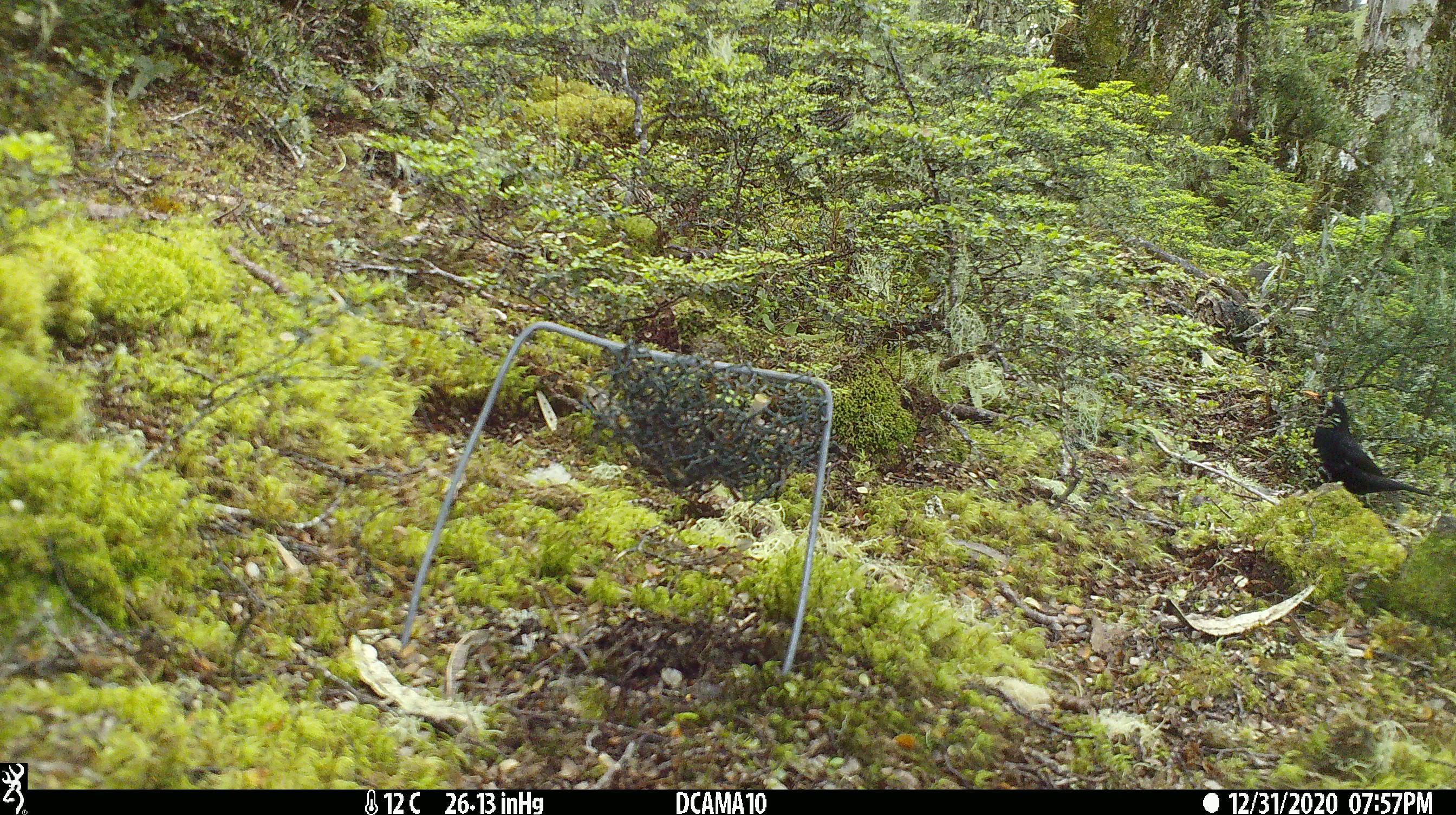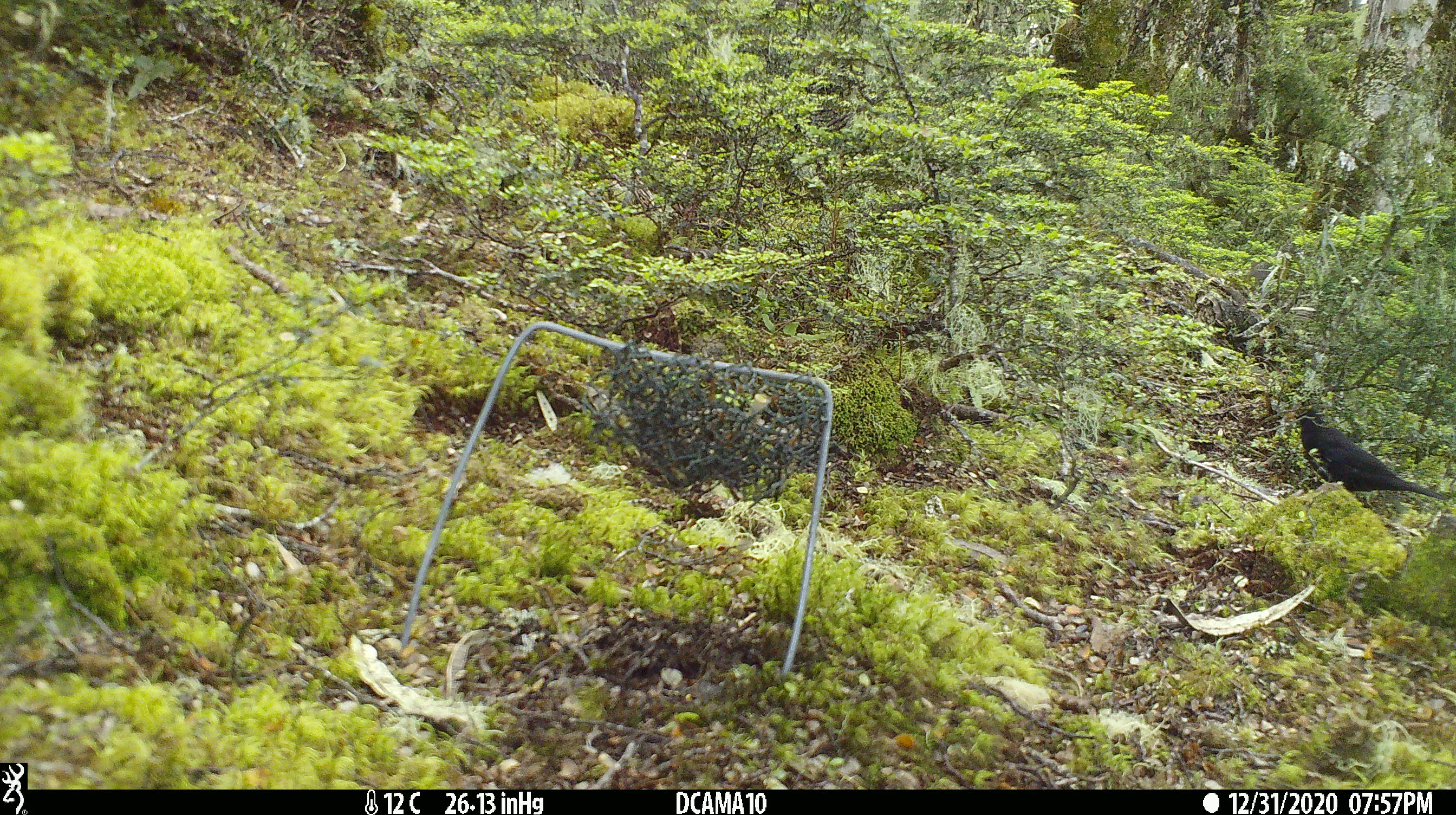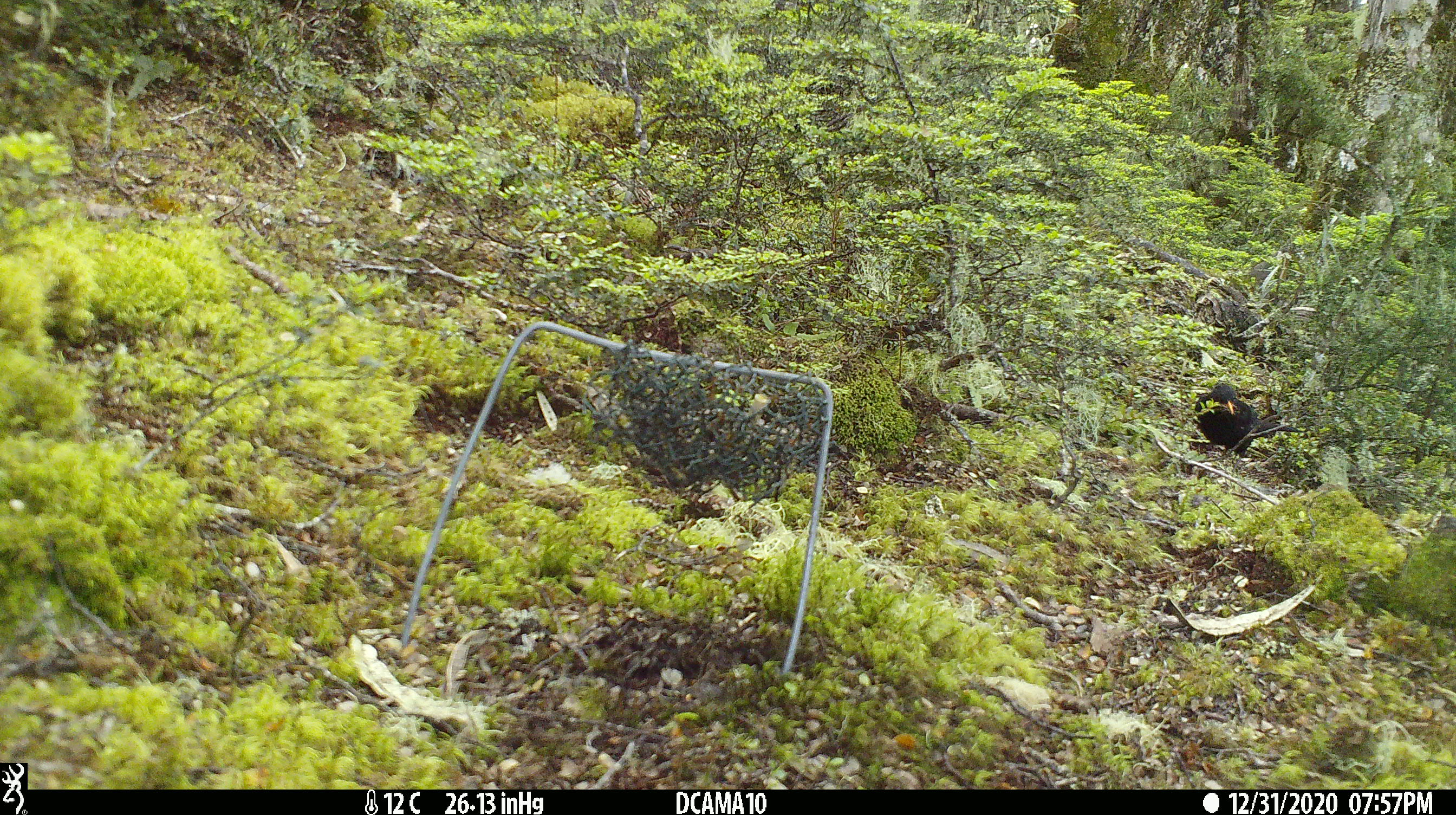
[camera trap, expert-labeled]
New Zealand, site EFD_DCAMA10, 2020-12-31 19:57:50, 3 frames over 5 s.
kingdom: Animalia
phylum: Chordata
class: Aves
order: Passeriformes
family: Turdidae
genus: Turdus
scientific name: Turdus merula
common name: eurasian blackbird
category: blackbird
Blackbird (eurasian blackbird) (Turdus merula).